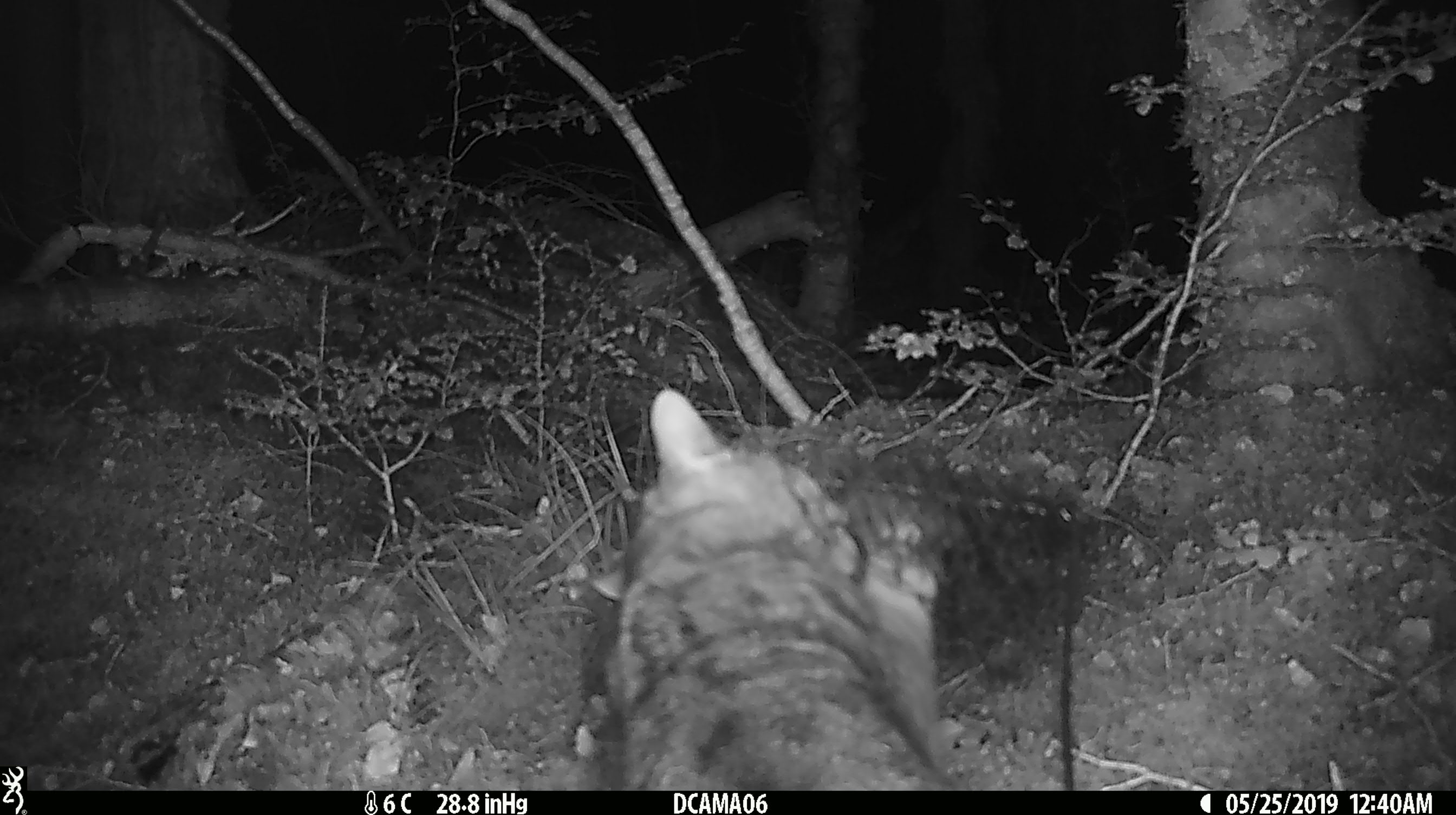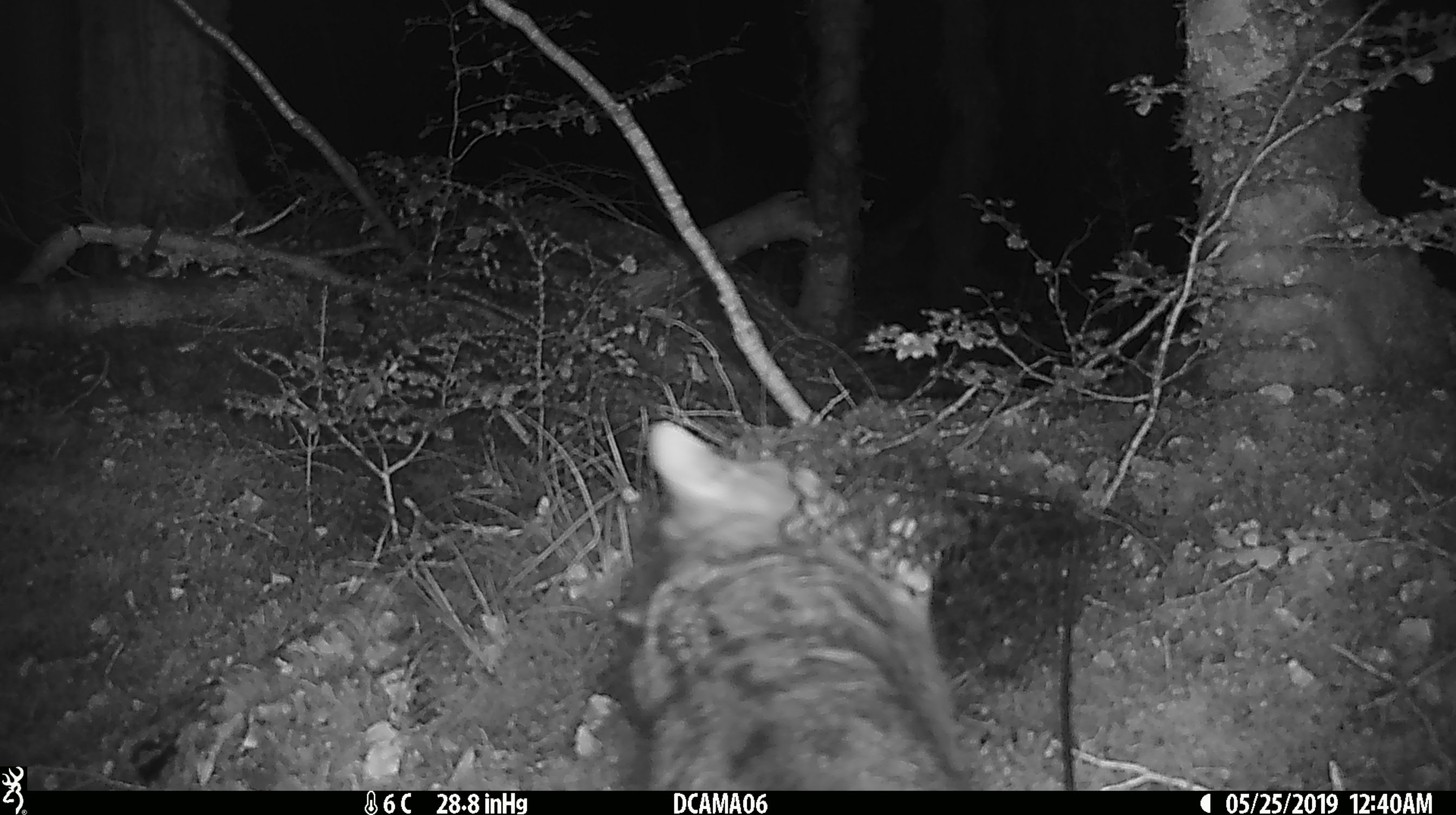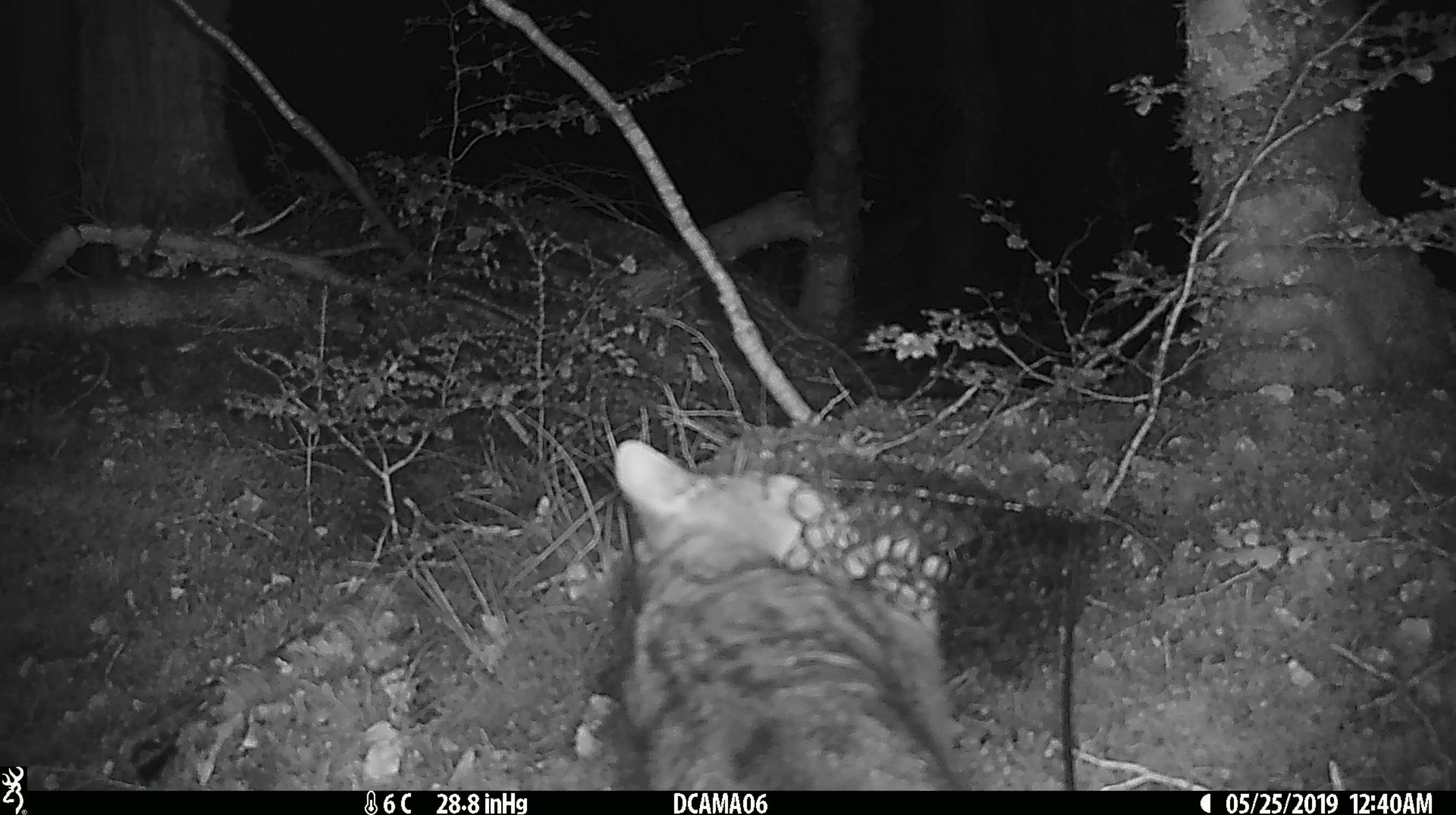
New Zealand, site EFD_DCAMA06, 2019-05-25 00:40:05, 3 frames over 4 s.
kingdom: Animalia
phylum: Chordata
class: Mammalia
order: Carnivora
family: Felidae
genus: Felis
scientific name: Felis catus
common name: domestic cat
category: cat